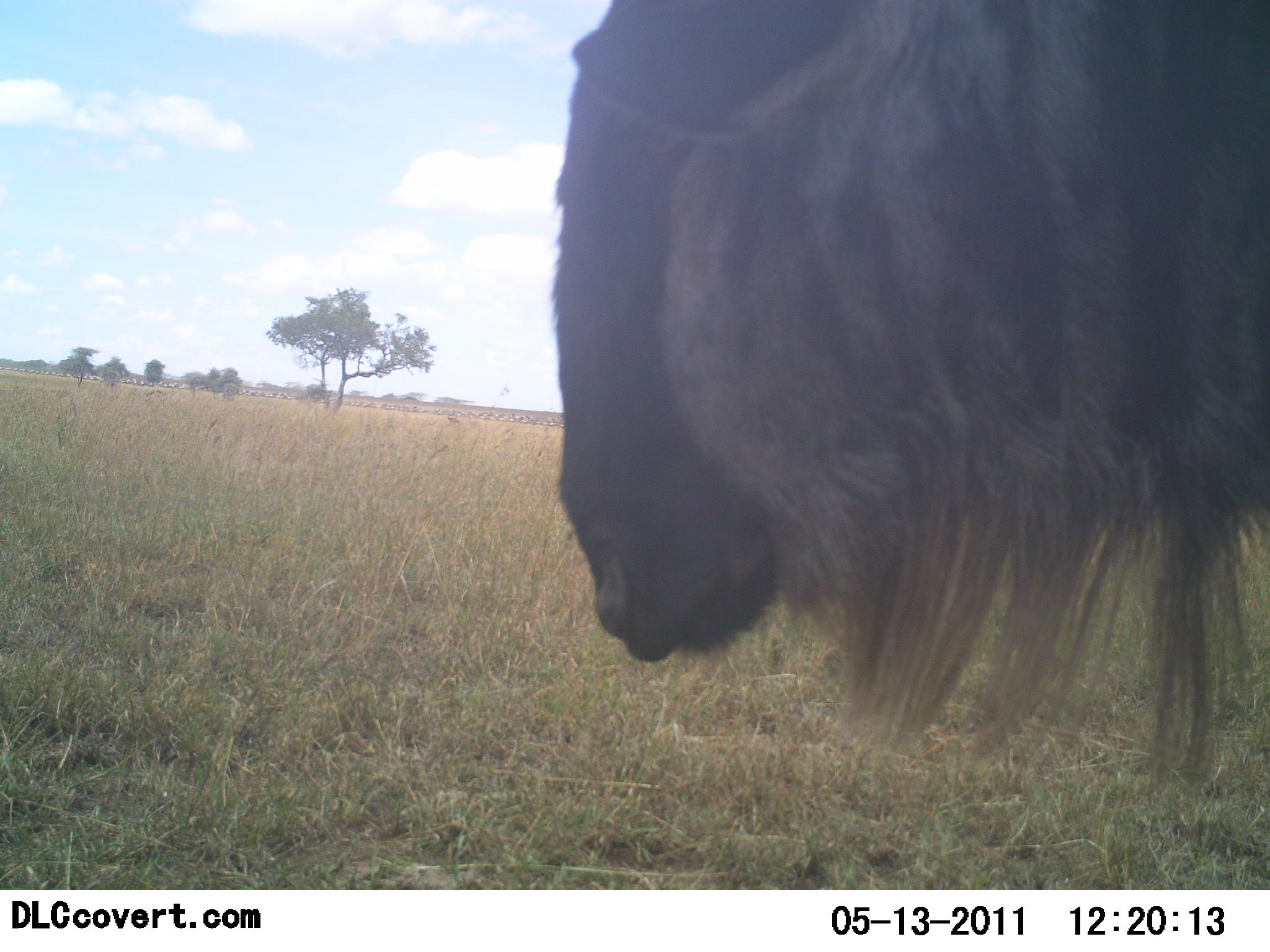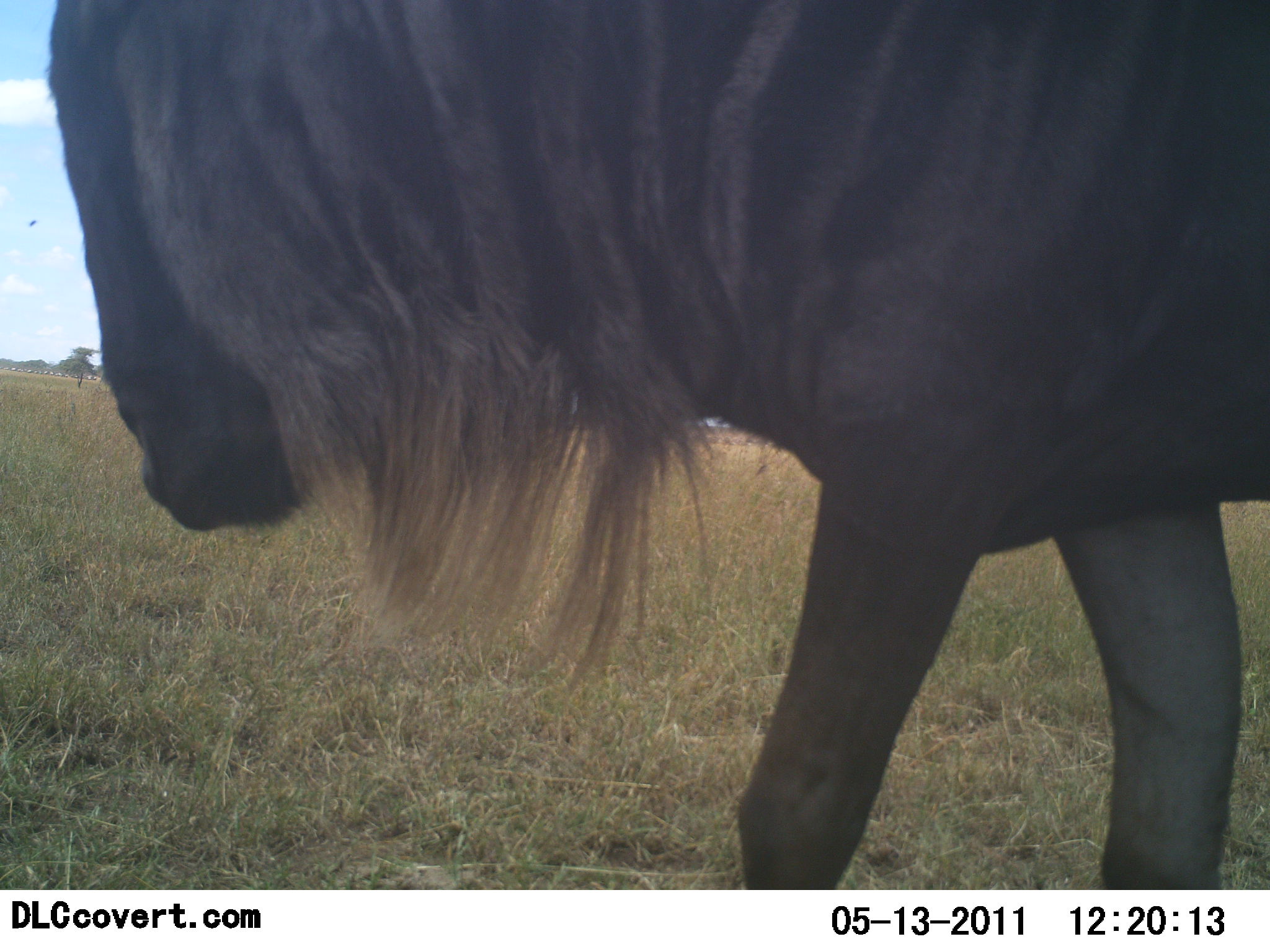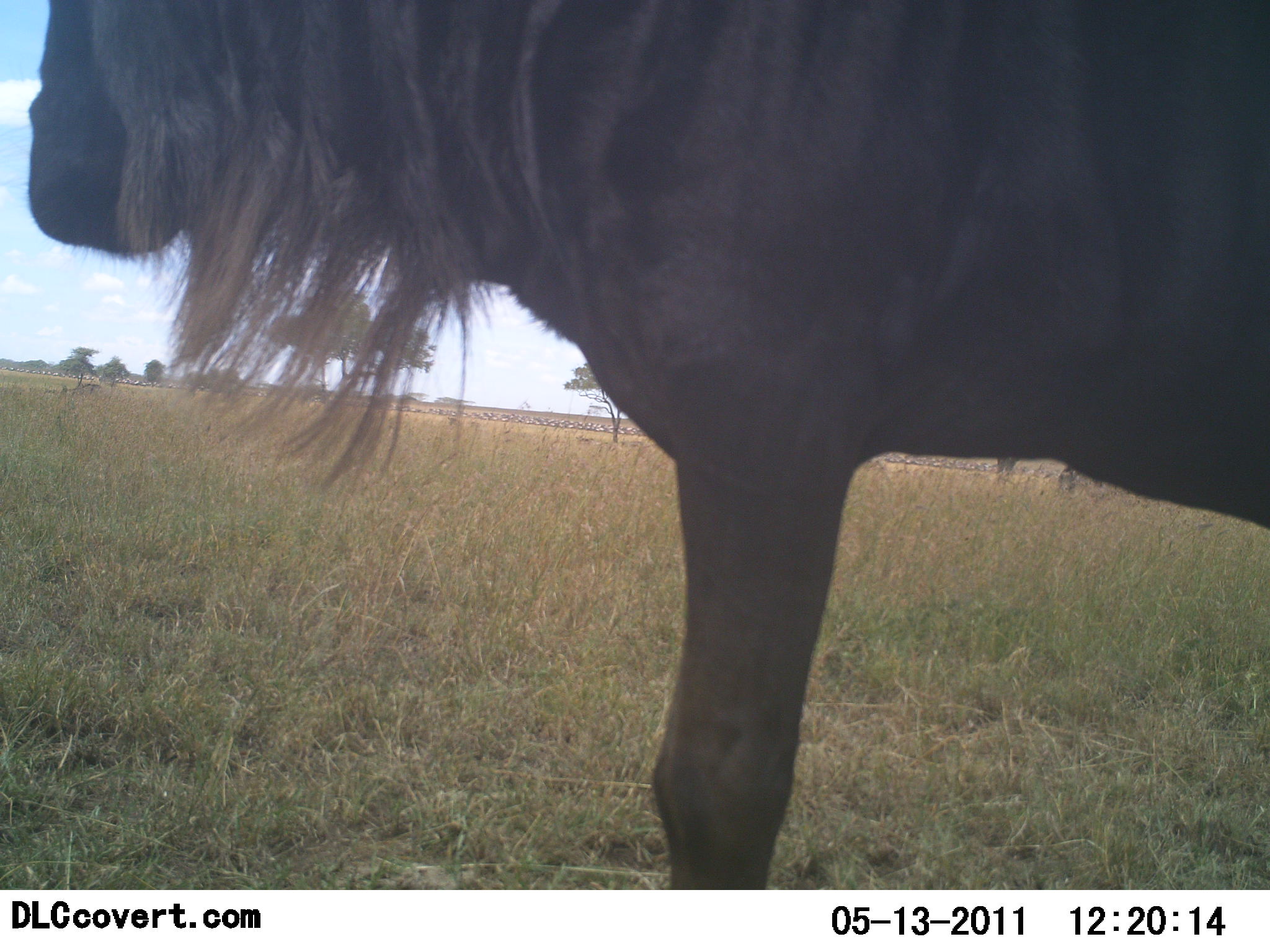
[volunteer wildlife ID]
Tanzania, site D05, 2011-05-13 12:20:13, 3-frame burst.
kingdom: Animalia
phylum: Chordata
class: Mammalia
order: Artiodactyla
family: Bovidae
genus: Connochaetes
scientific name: Connochaetes taurinus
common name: blue wildebeest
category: wildebeest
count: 1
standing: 36%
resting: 0%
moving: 64%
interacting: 0%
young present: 0%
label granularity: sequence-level